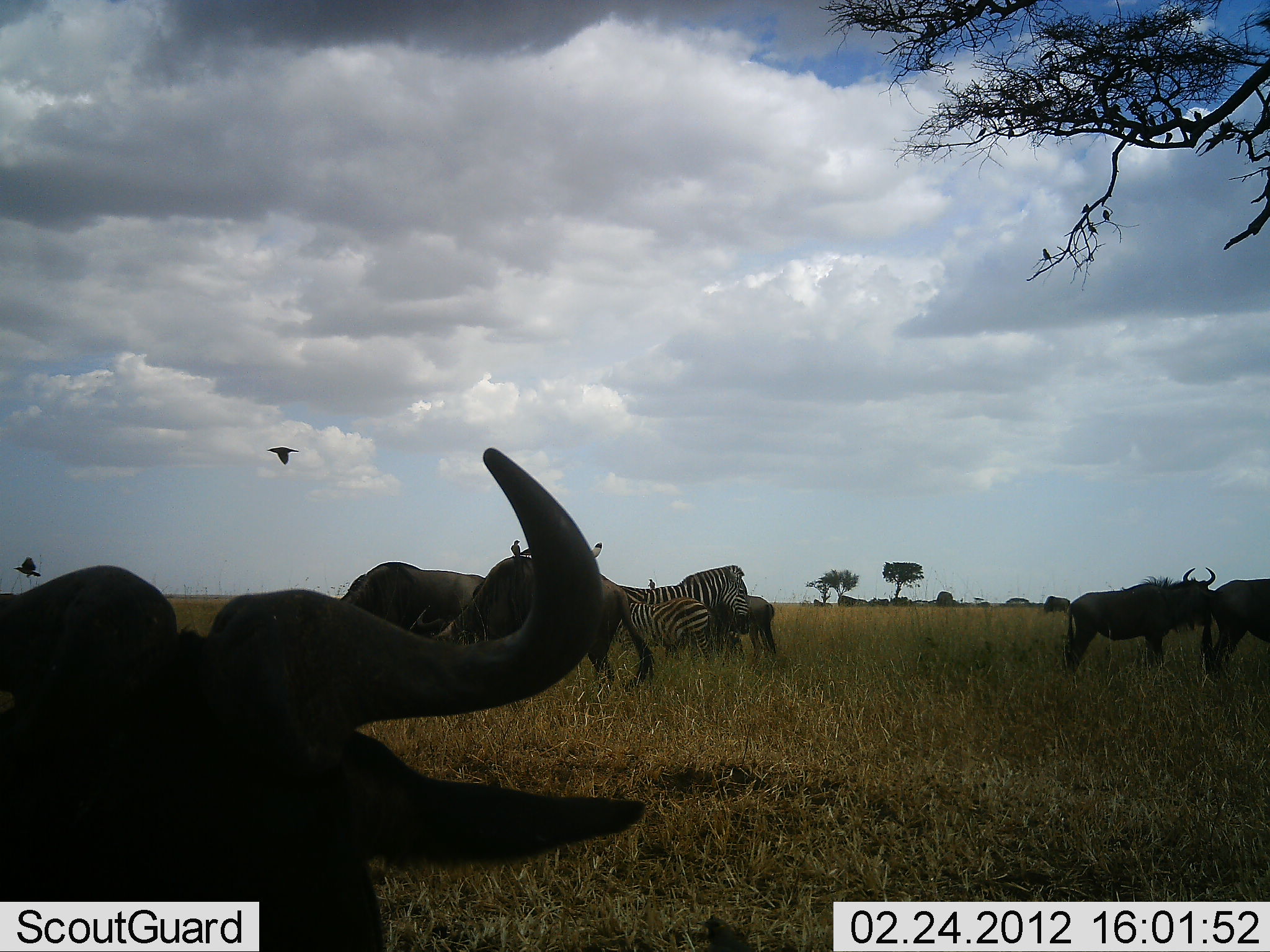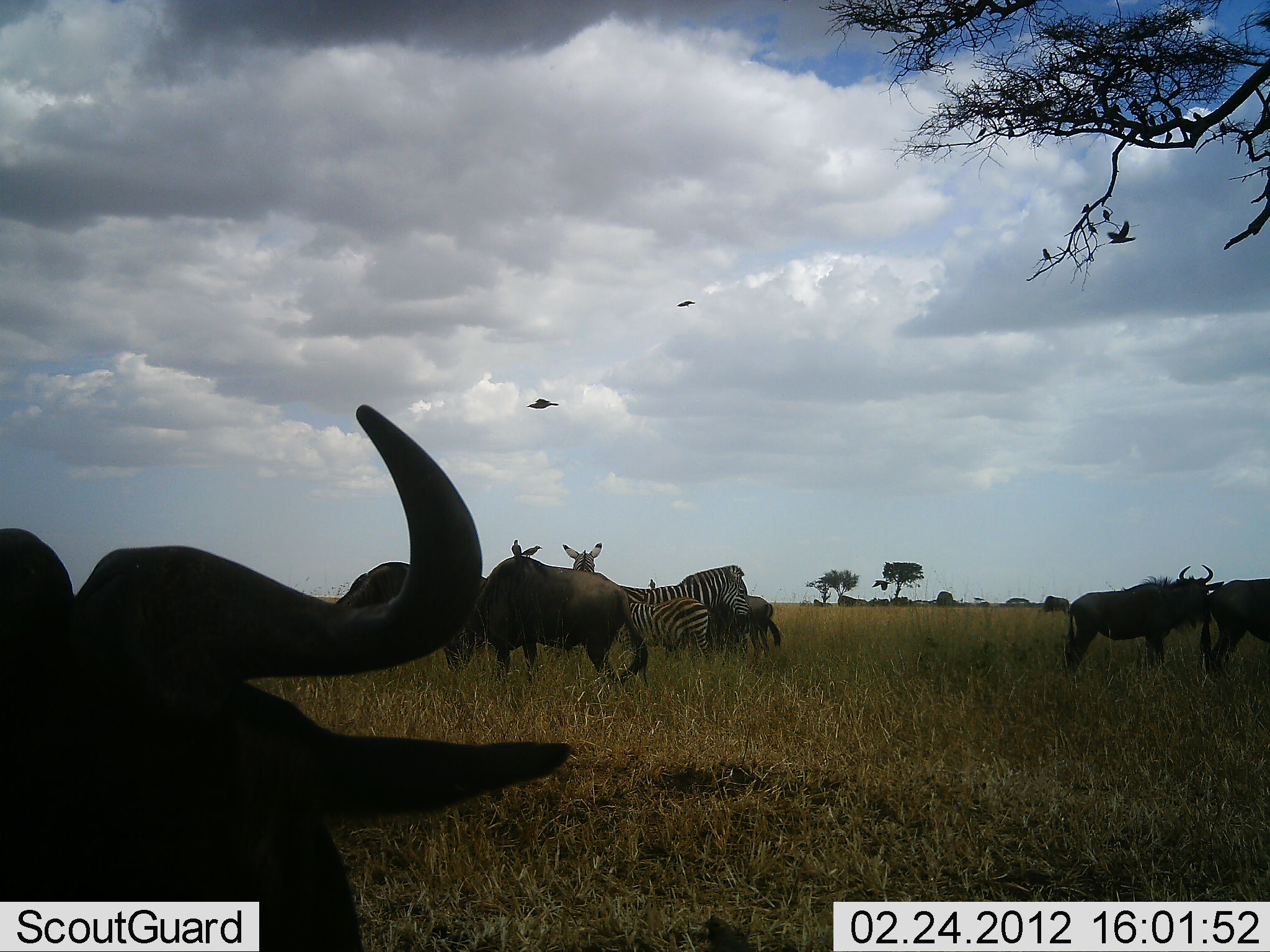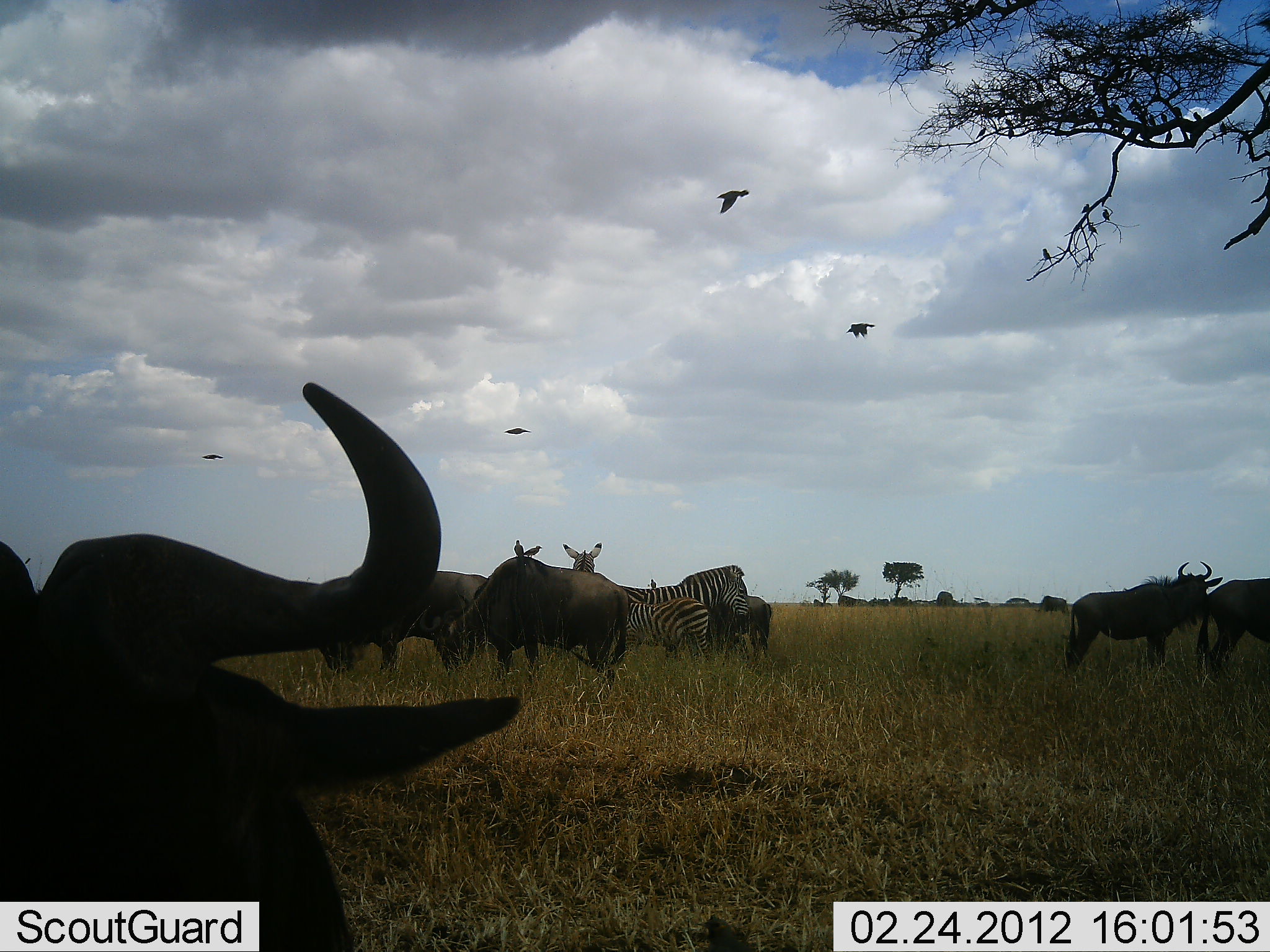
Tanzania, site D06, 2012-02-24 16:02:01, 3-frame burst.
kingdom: Animalia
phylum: Chordata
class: Mammalia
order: Artiodactyla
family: Bovidae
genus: Connochaetes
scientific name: Connochaetes taurinus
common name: blue wildebeest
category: wildebeest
Wildebeest (blue wildebeest) (Connochaetes taurinus), count 5. Behavior (volunteer vote fractions): standing 91%, resting 41%, moving 6%, interacting 0%. Young present (vote fraction): 0%. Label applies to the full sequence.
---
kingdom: Animalia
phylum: Chordata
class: Mammalia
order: Perissodactyla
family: Equidae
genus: Equus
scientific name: Equus quagga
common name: plains zebra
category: zebra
Zebra (plains zebra) (Equus quagga), count 3. Behavior (volunteer vote fractions): standing 94%, resting 6%, moving 3%, interacting 11%. Young present (vote fraction): 36%. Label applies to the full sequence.